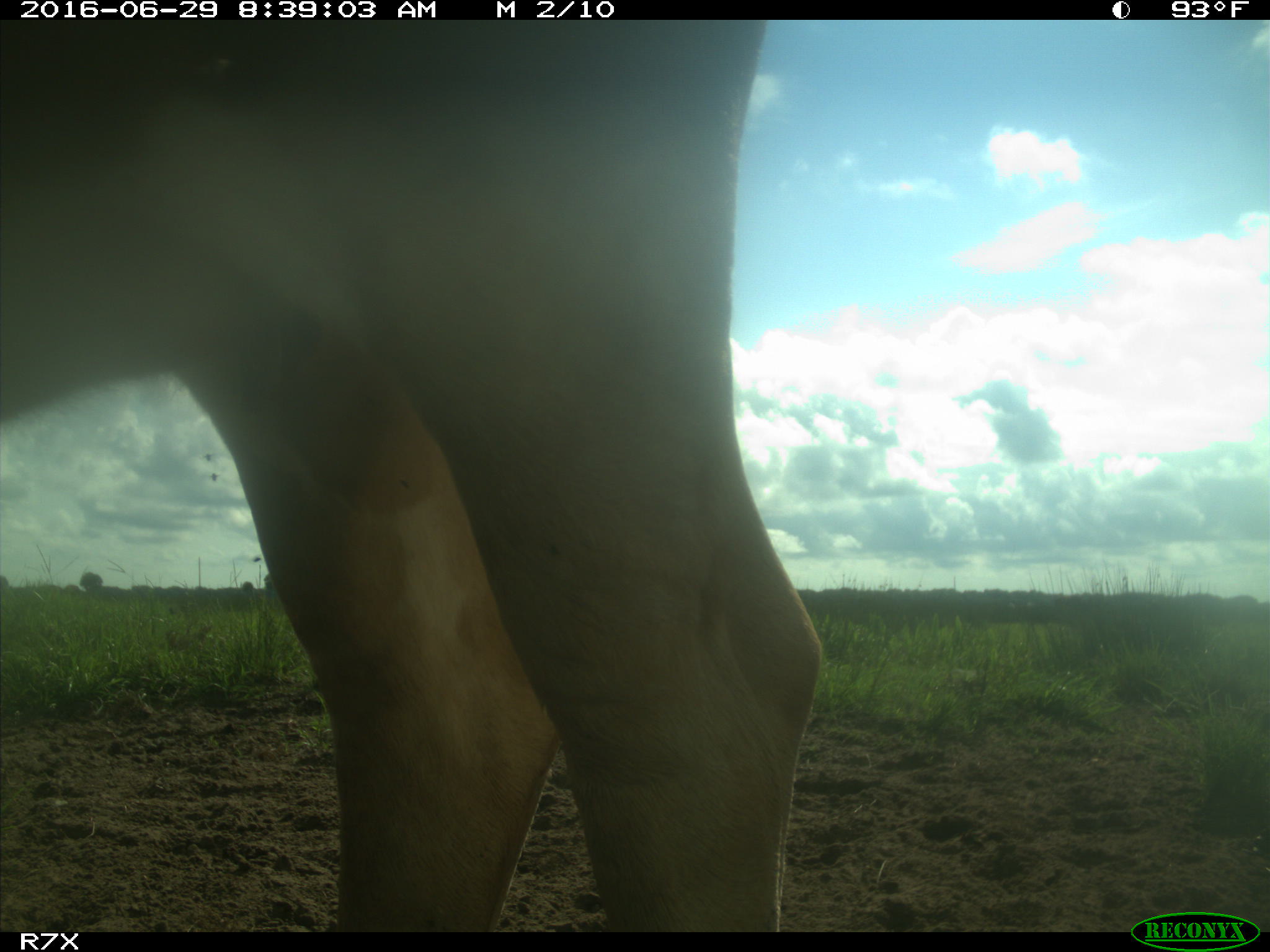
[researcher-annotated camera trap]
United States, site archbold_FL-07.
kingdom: Animalia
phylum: Chordata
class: Mammalia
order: Artiodactyla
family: Bovidae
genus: Bos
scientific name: Bos taurus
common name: domestic cow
Bos taurus (domestic cow).